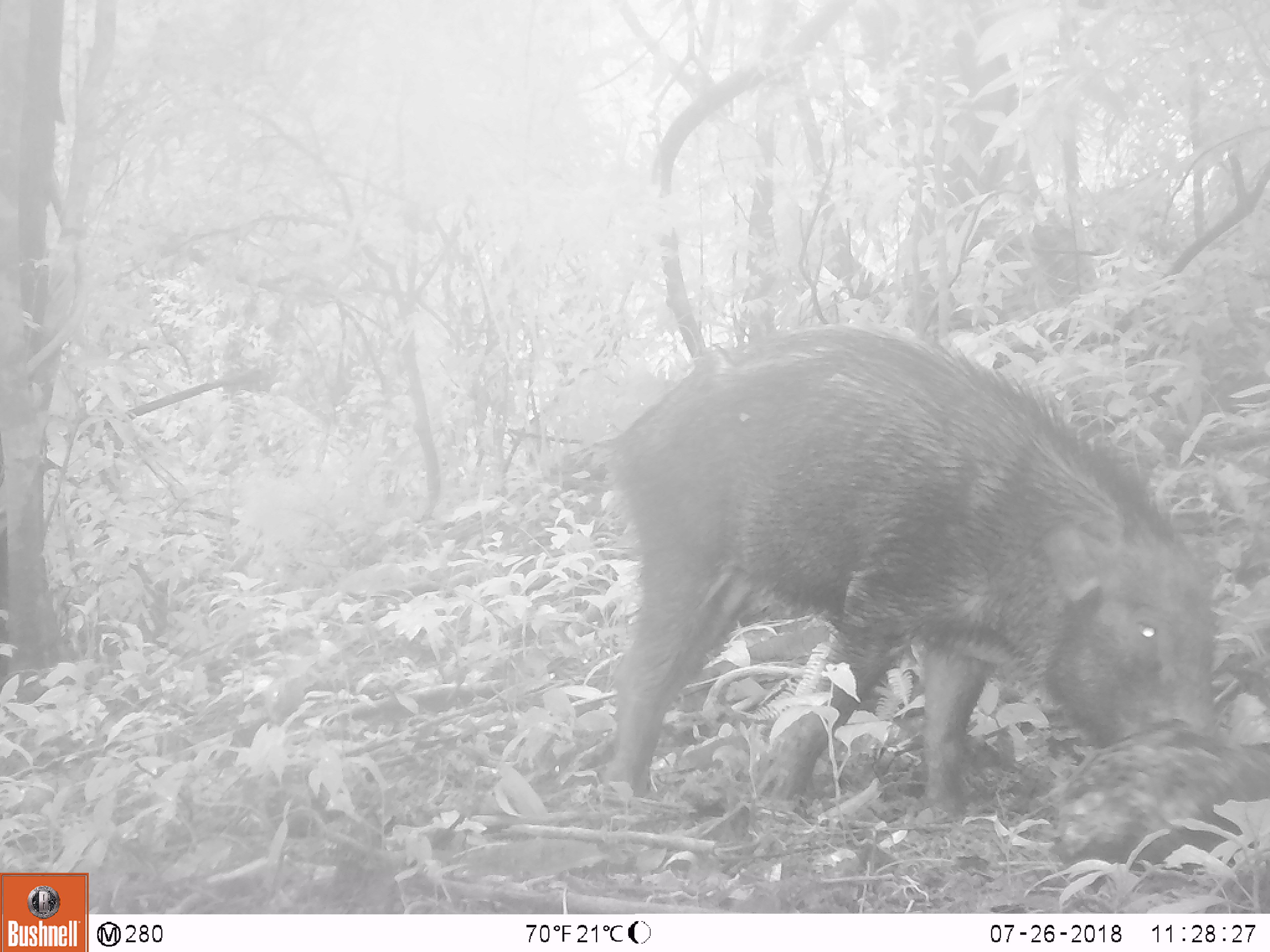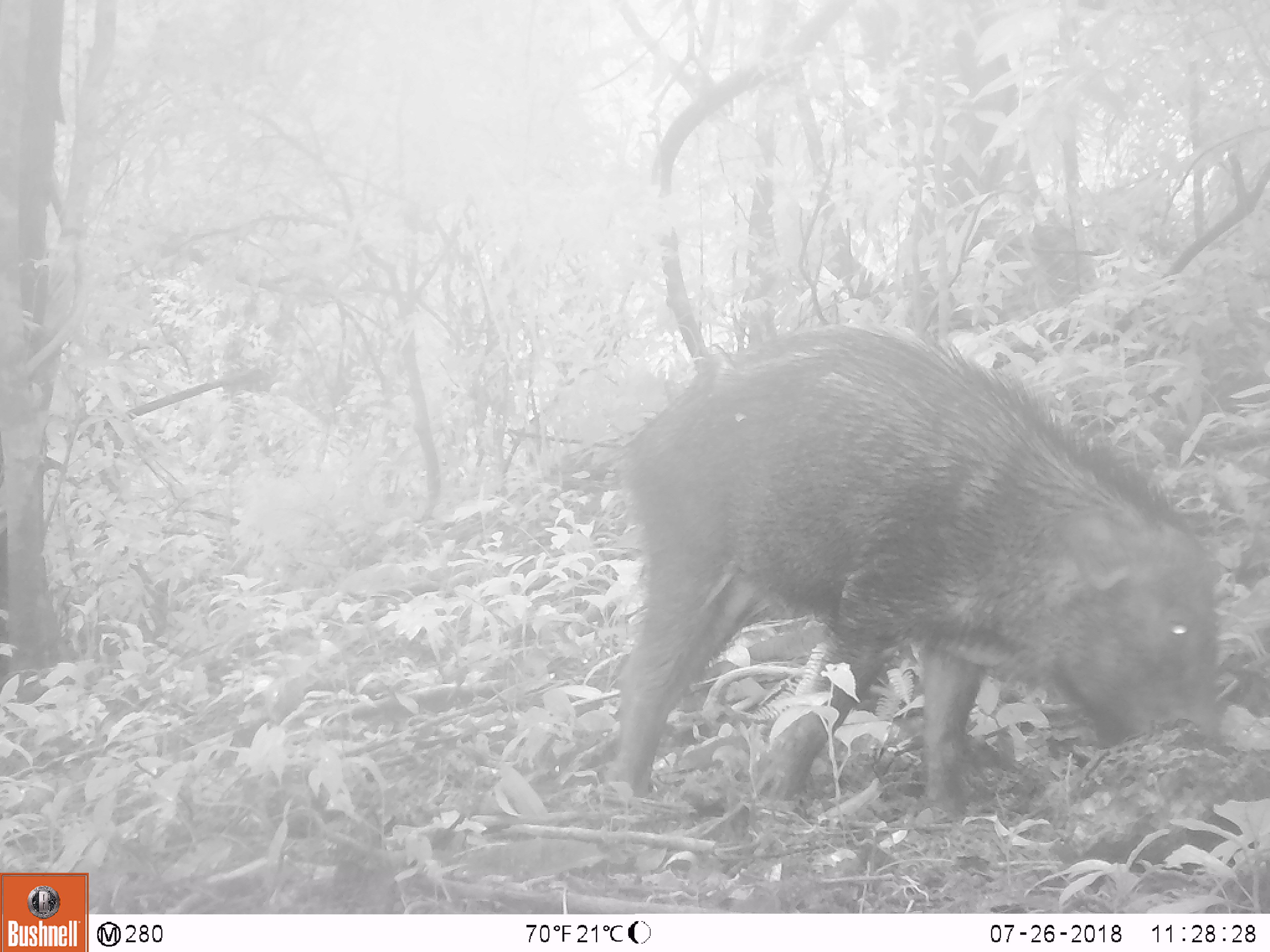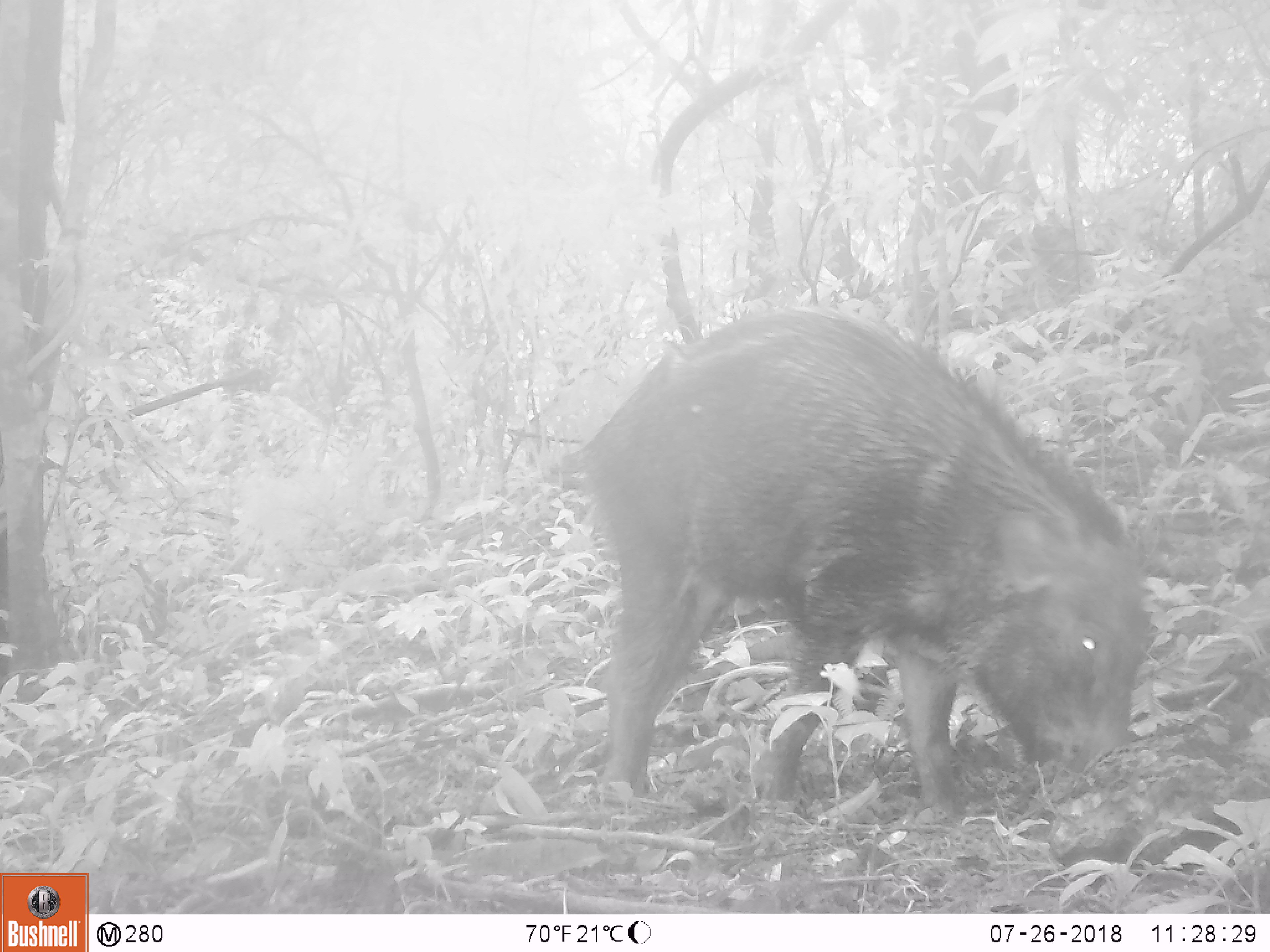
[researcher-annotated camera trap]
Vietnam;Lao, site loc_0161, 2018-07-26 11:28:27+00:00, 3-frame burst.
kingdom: Animalia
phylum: Chordata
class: Mammalia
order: Artiodactyla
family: Suidae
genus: Sus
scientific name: Sus scrofa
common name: eurasian wild pig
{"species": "eurasian wild pig (Sus scrofa)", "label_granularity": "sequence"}